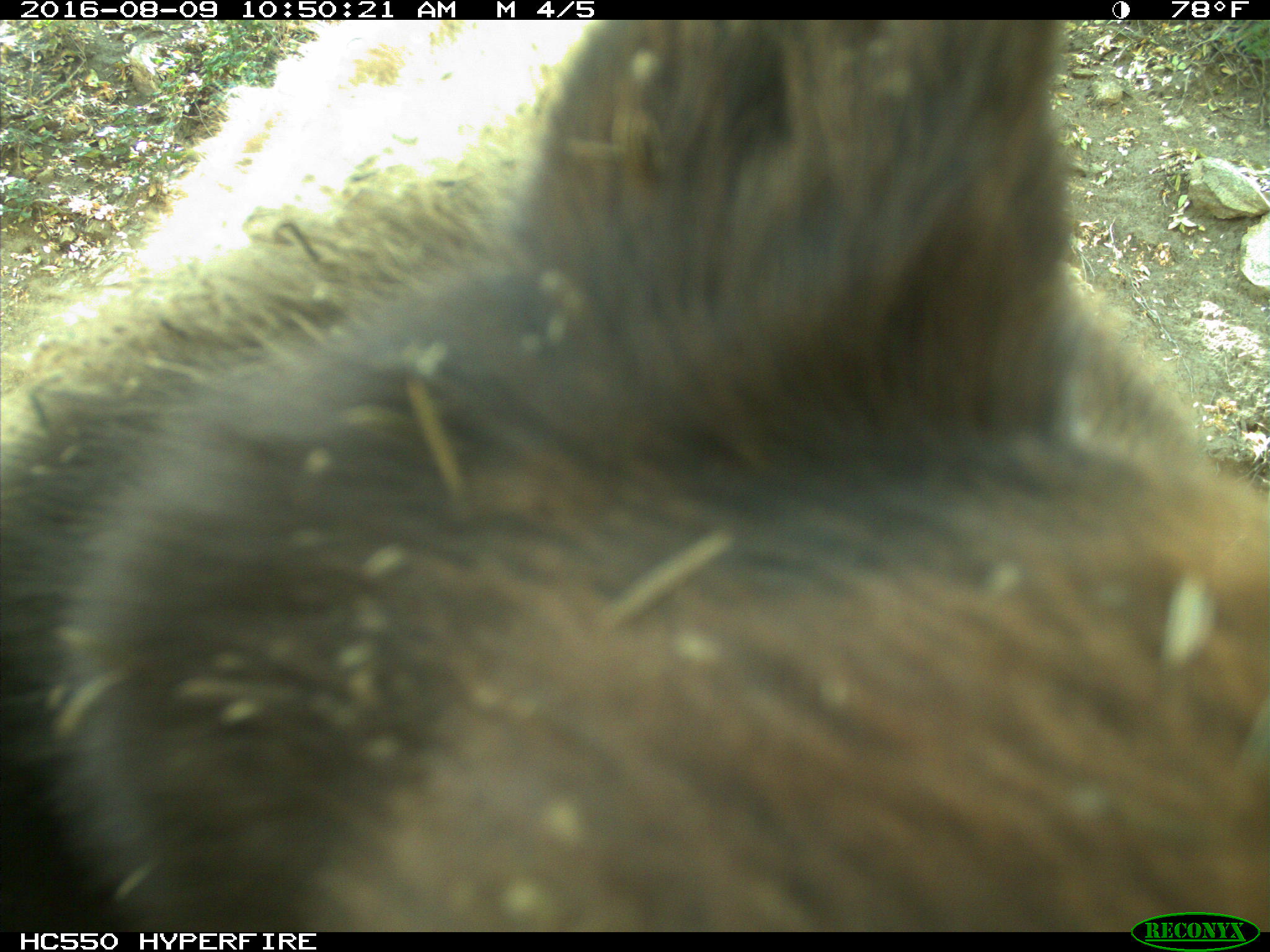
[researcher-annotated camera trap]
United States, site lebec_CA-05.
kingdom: Animalia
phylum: Chordata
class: Mammalia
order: Carnivora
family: Ursidae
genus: Ursus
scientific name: Ursus americanus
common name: american black bear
Ursus americanus (american black bear).